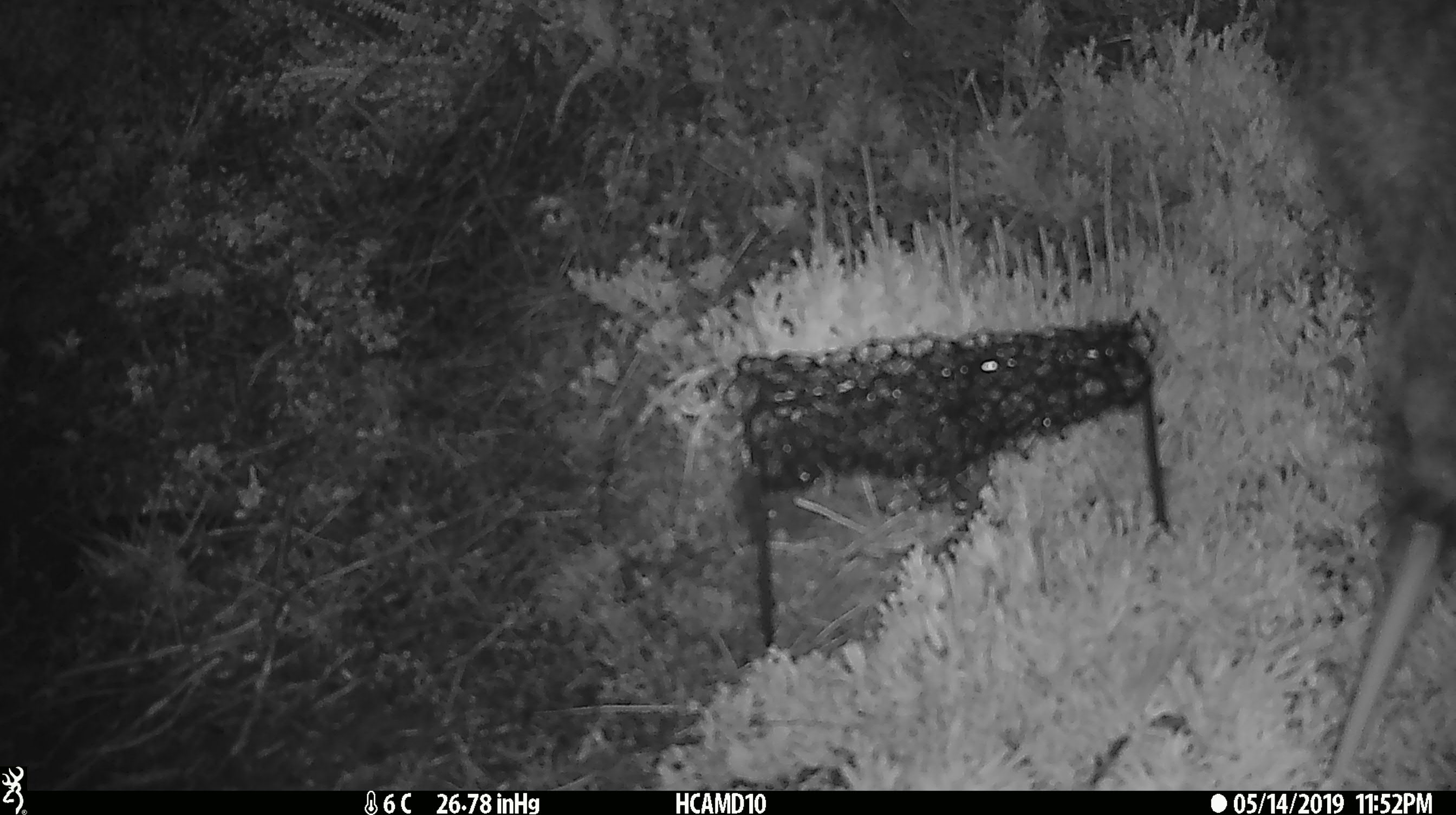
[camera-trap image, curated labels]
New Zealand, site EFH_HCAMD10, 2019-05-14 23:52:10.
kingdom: Animalia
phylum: Chordata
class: Aves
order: Apterygiformes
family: Apterygidae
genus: Apteryx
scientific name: Apteryx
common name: kiwi